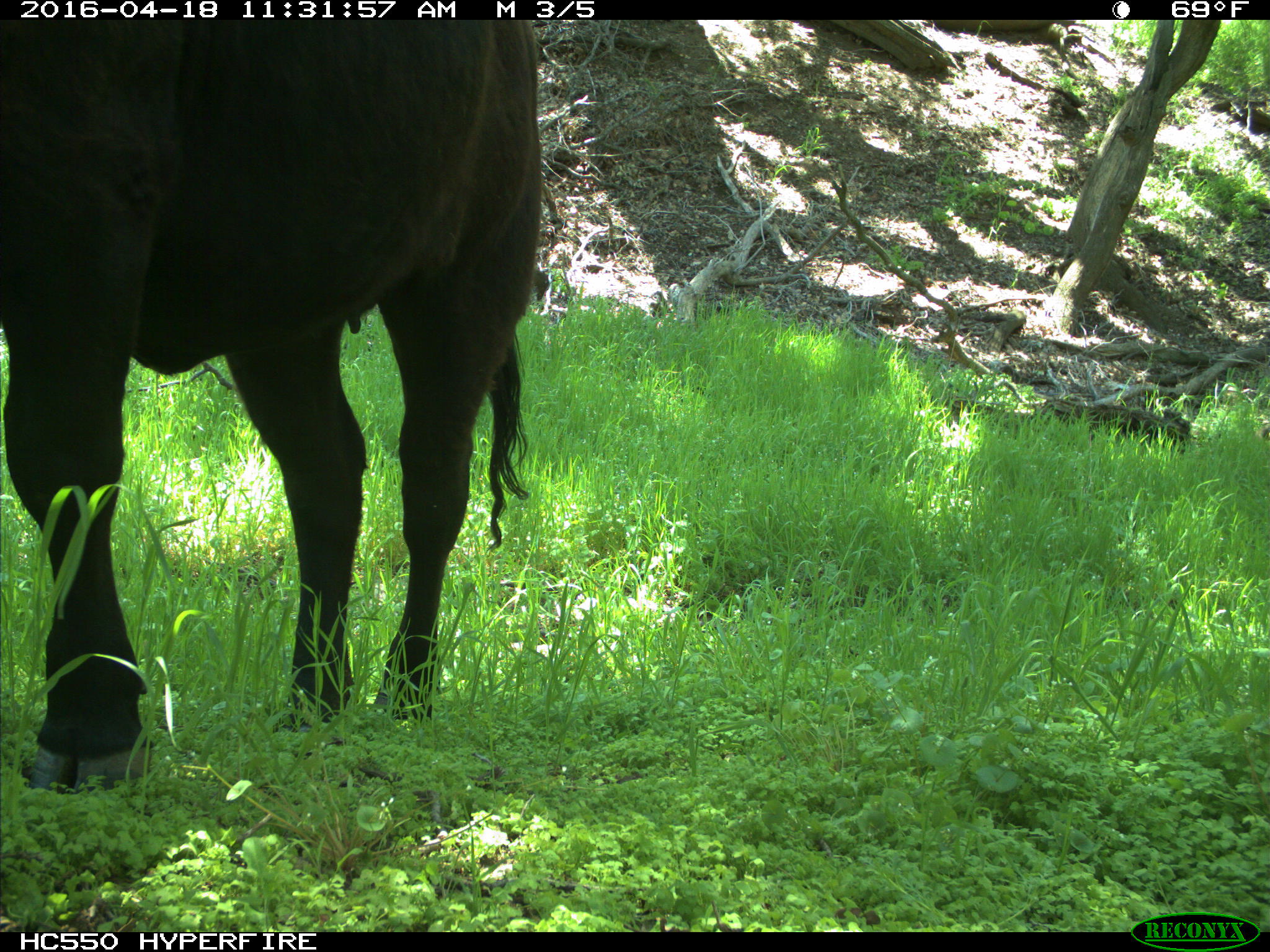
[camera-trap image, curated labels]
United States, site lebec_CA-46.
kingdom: Animalia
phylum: Chordata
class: Mammalia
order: Artiodactyla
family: Bovidae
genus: Bos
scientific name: Bos taurus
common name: domestic cow